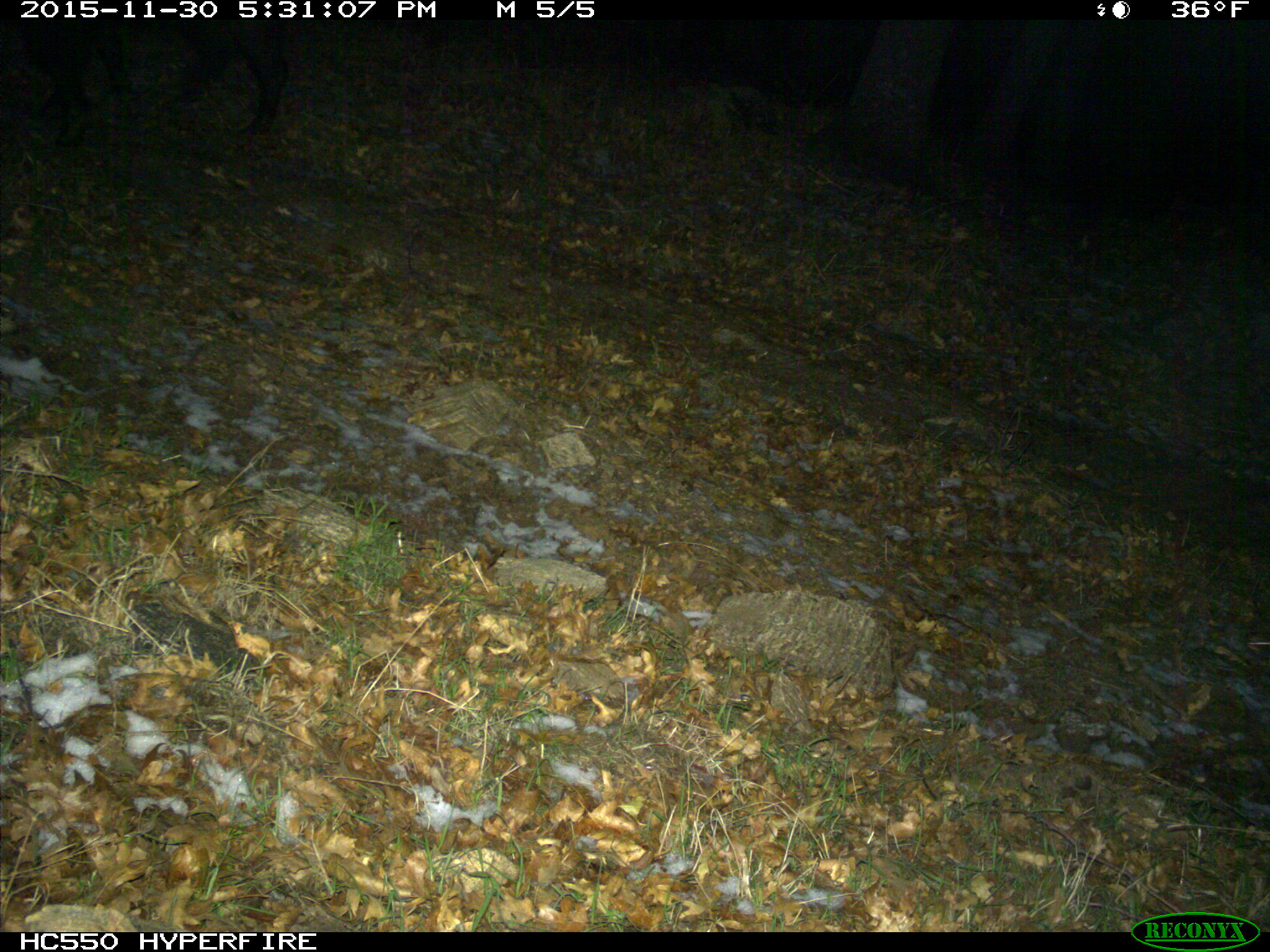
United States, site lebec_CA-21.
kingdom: Animalia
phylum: Chordata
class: Mammalia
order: Artiodactyla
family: Suidae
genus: Sus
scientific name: Sus scrofa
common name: wild boar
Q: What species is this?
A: Sus scrofa (wild boar).